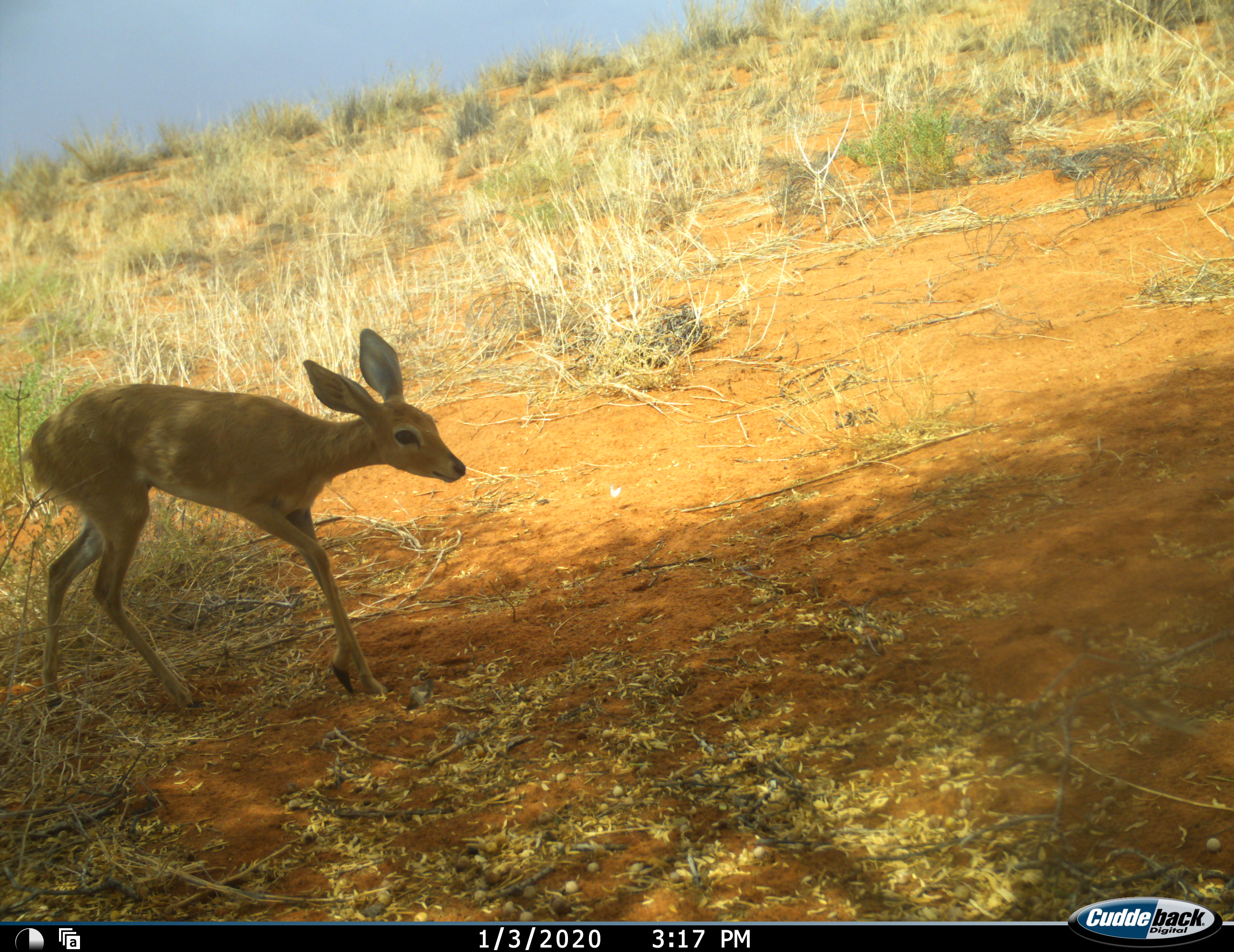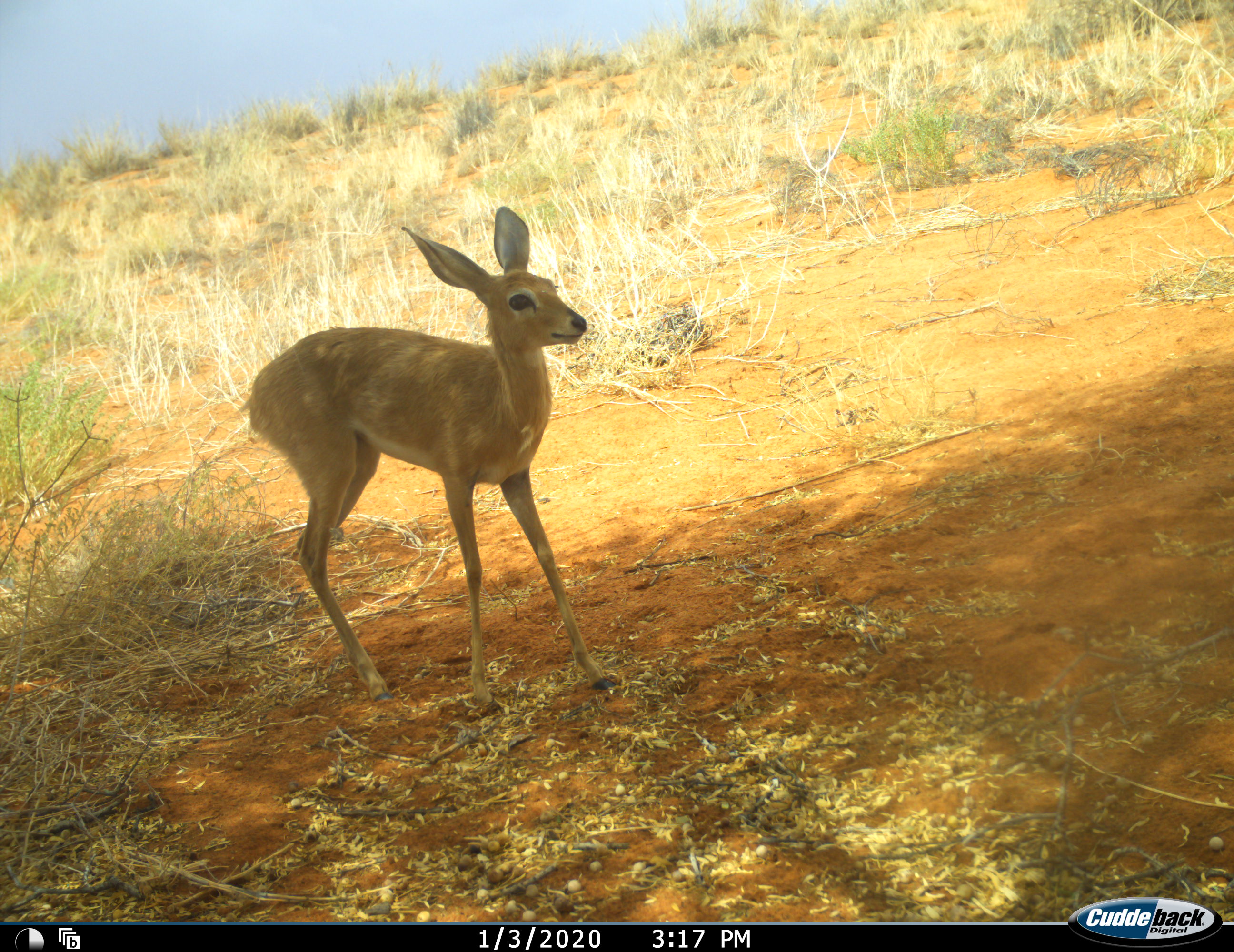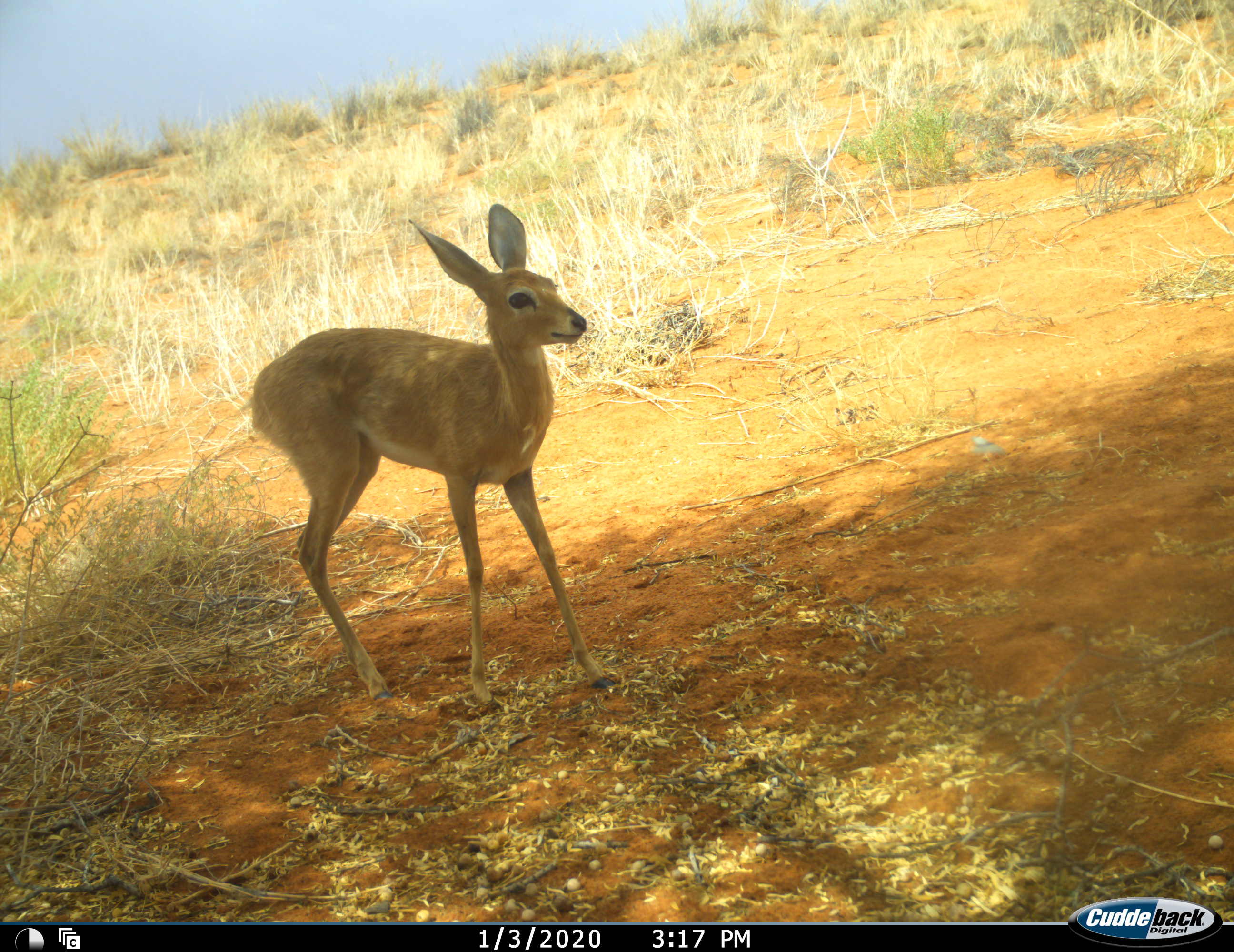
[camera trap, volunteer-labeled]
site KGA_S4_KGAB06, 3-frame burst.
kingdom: Animalia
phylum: Chordata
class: Mammalia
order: Artiodactyla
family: Bovidae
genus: Raphicerus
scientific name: Raphicerus campestris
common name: steenbok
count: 1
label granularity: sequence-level